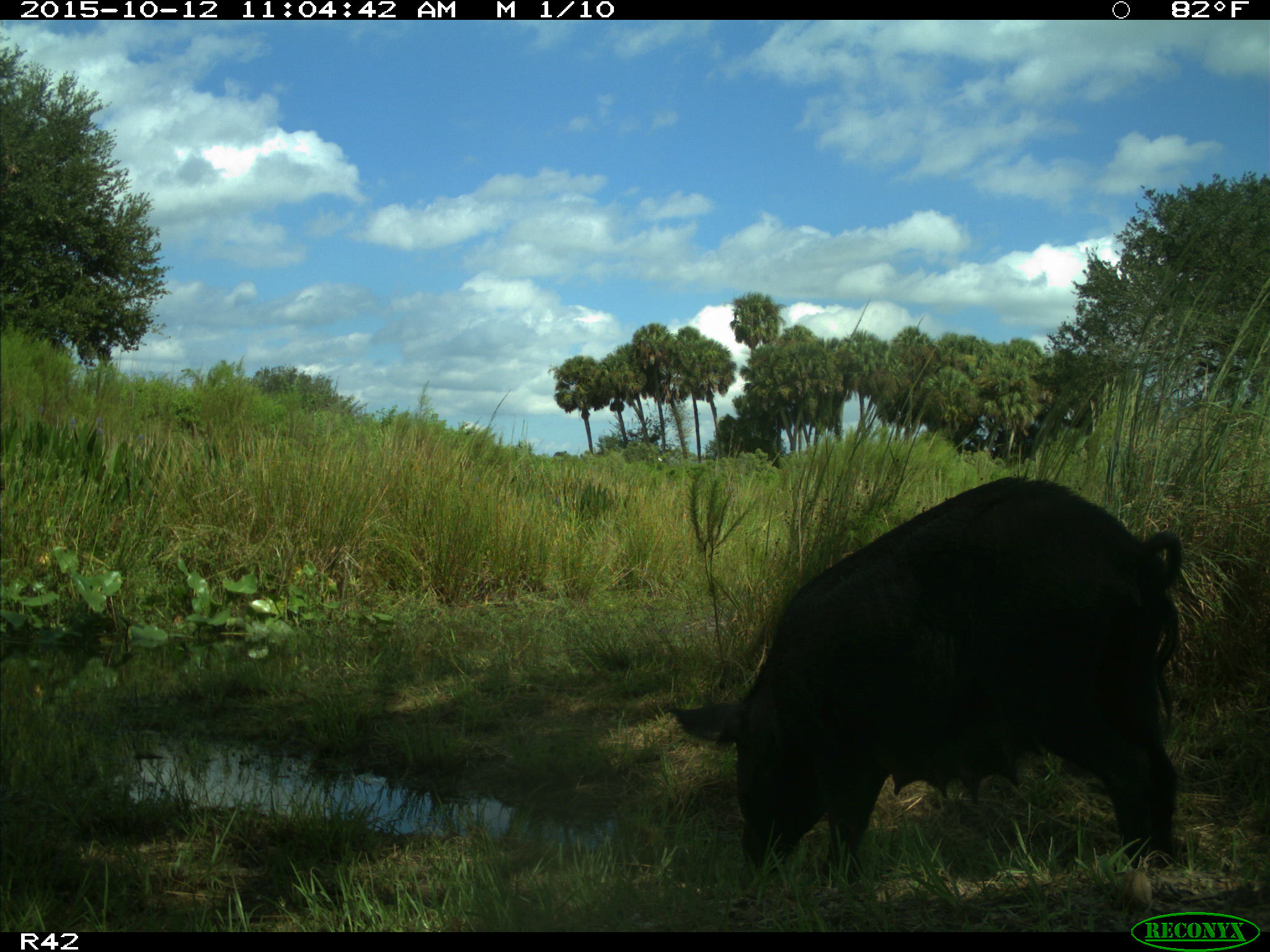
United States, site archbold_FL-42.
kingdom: Animalia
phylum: Chordata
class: Mammalia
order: Artiodactyla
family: Suidae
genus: Sus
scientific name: Sus scrofa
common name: wild boar